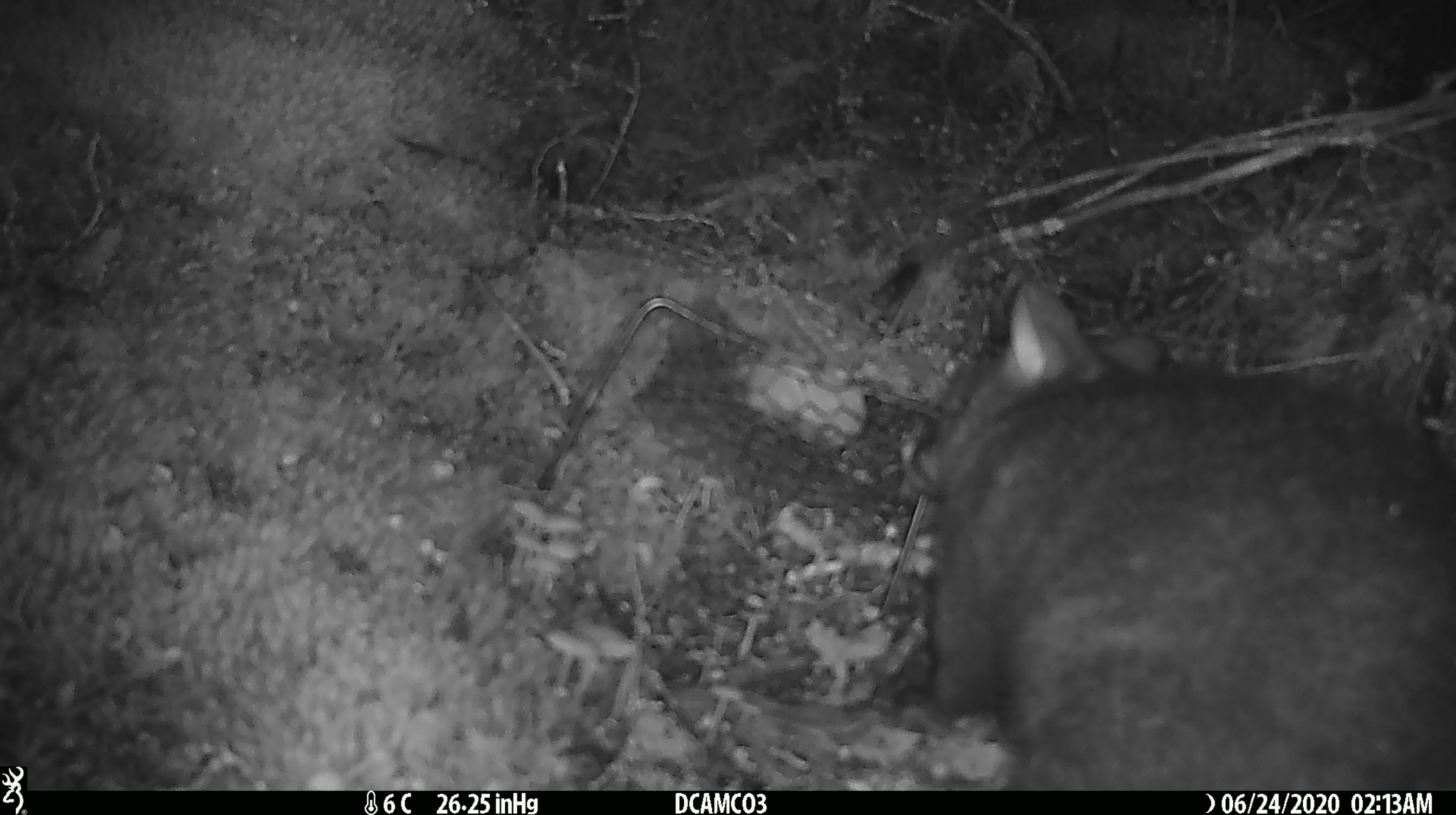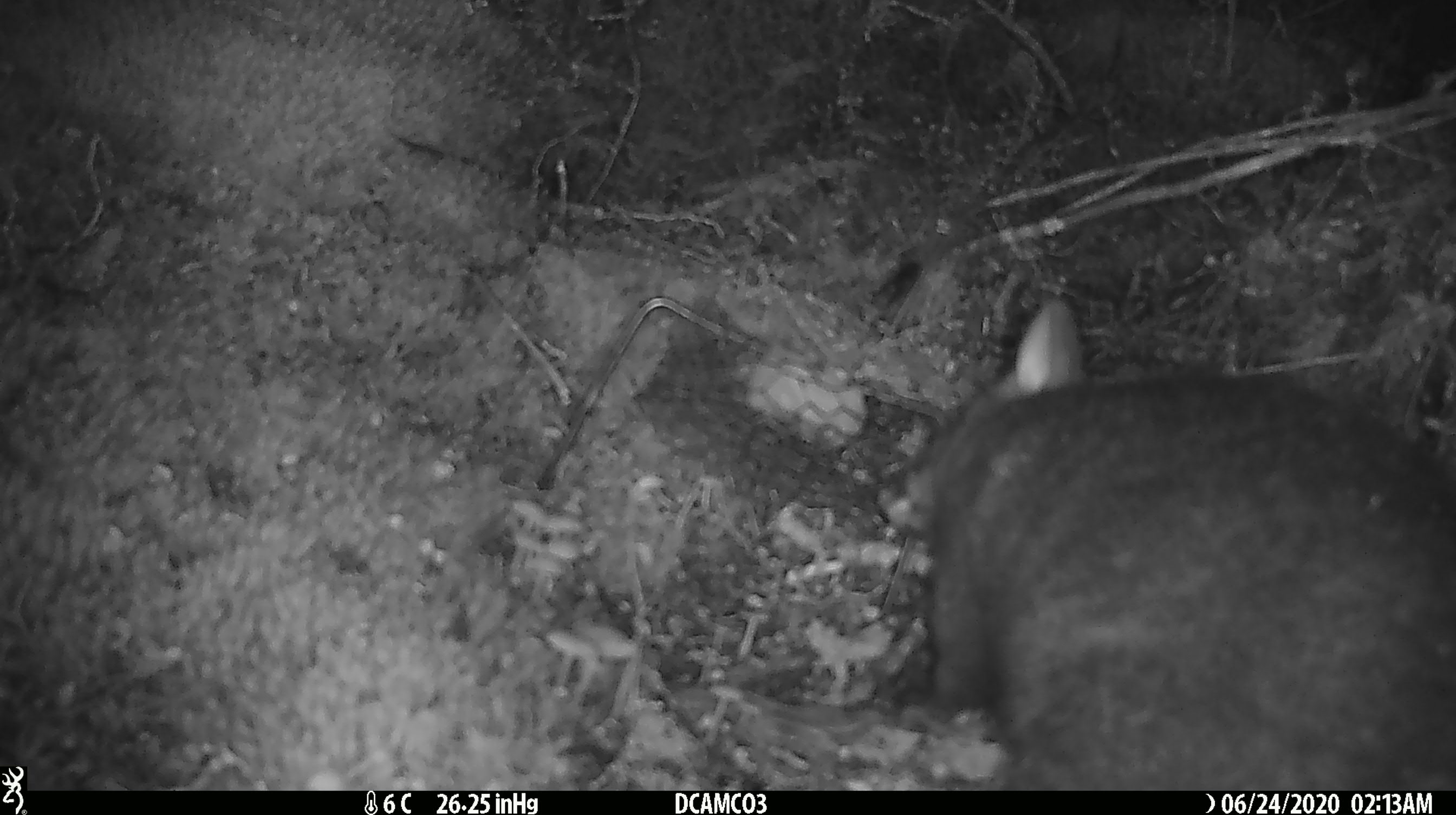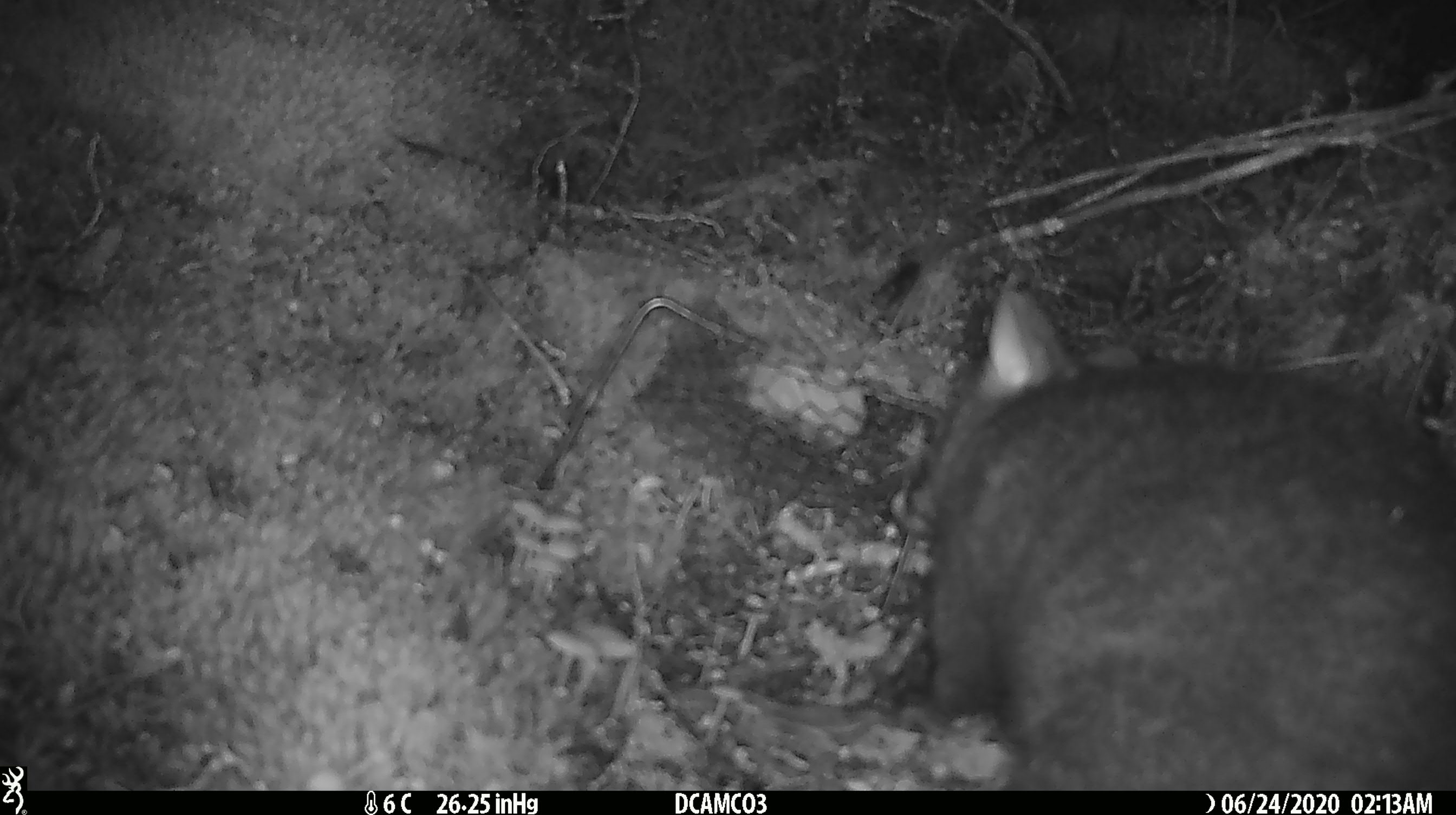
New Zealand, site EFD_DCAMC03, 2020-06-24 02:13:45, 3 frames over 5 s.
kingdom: Animalia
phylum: Chordata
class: Mammalia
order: Diprotodontia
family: Phalangeridae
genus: Trichosurus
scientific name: Trichosurus vulpecula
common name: common brushtail possum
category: possum